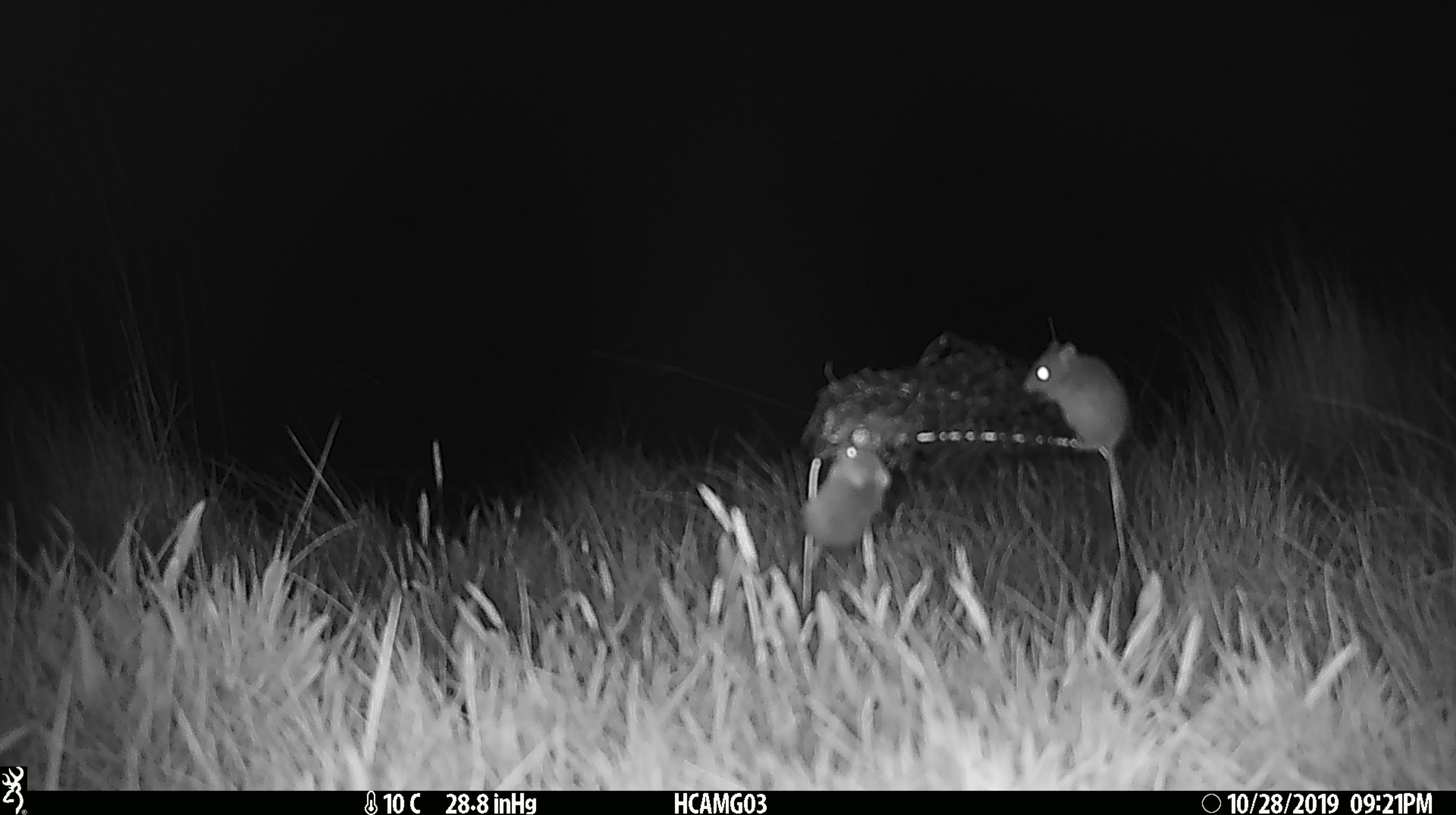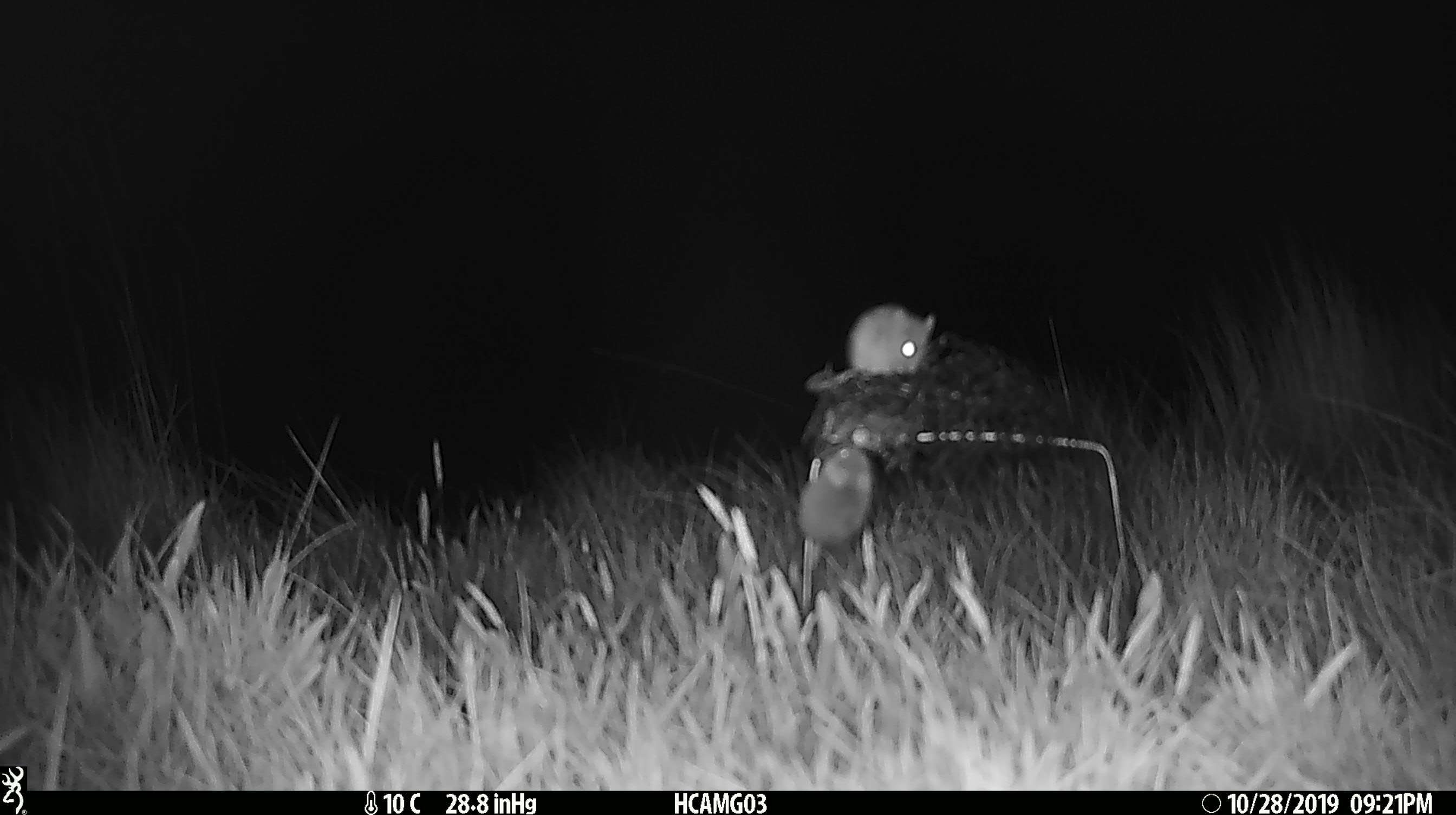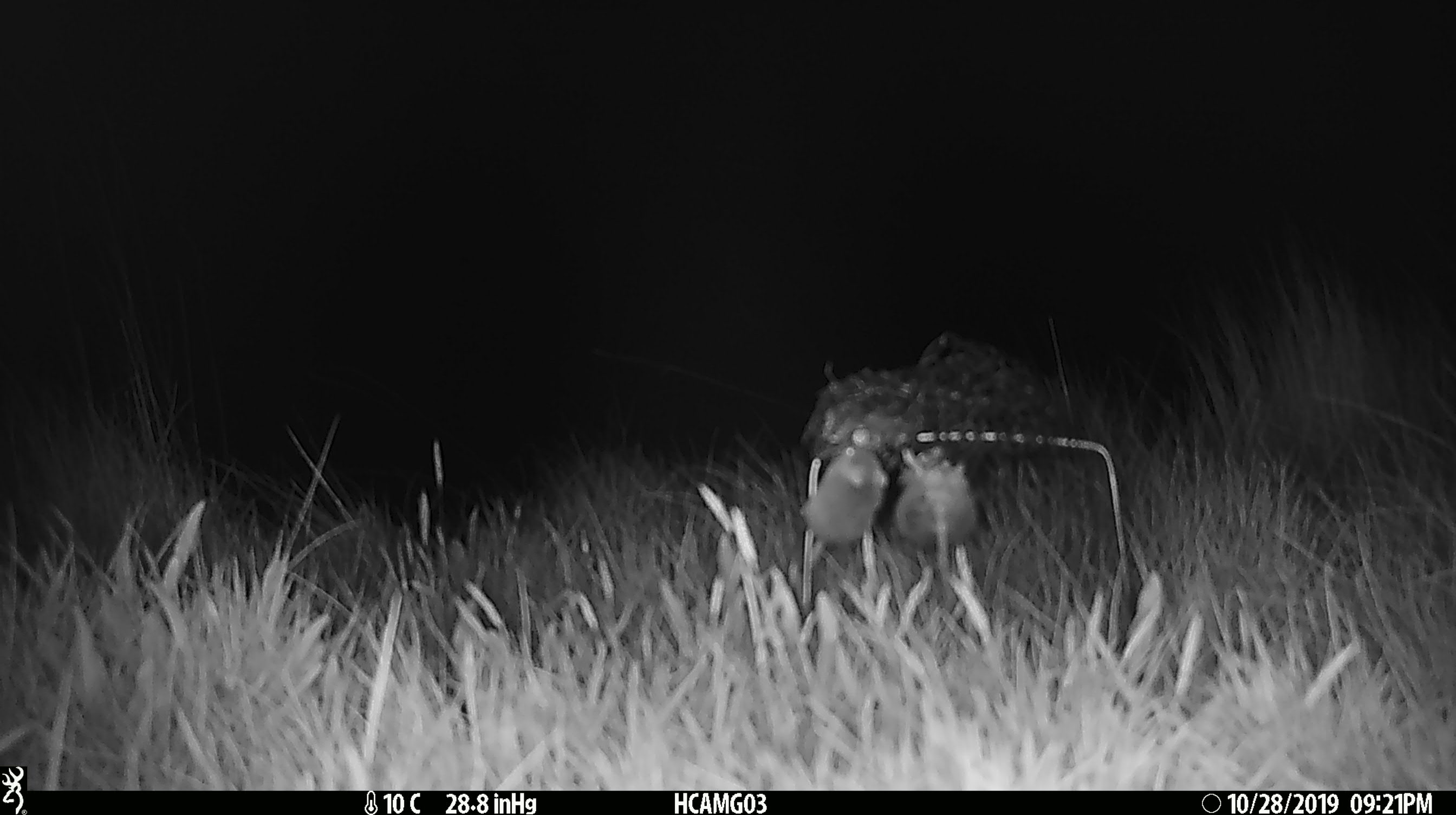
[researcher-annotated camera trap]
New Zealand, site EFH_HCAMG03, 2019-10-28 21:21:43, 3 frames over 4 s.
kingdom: Animalia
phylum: Chordata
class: Mammalia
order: Rodentia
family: Muridae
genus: Mus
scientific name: Mus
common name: mouse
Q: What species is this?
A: Mouse (Mus).